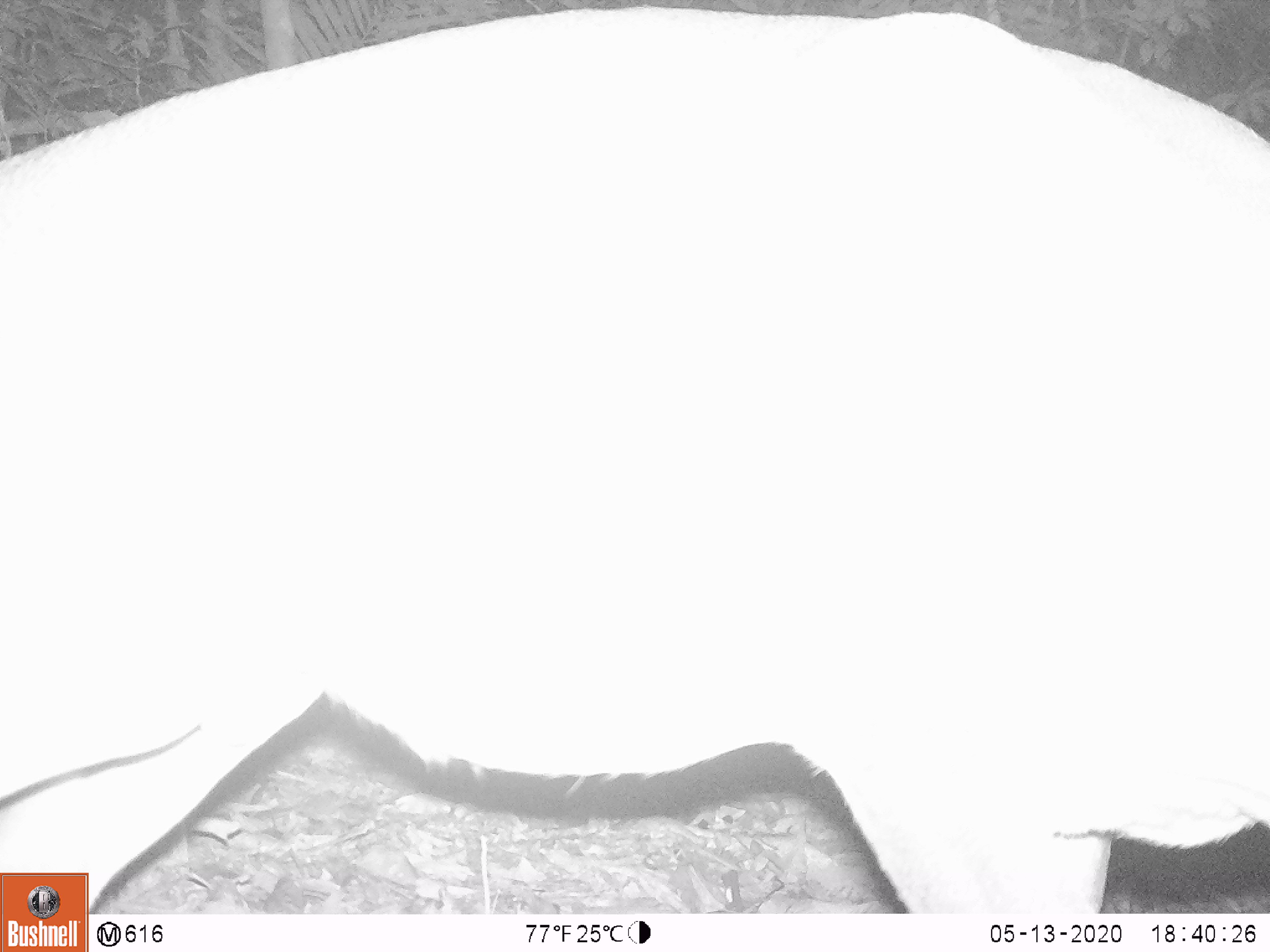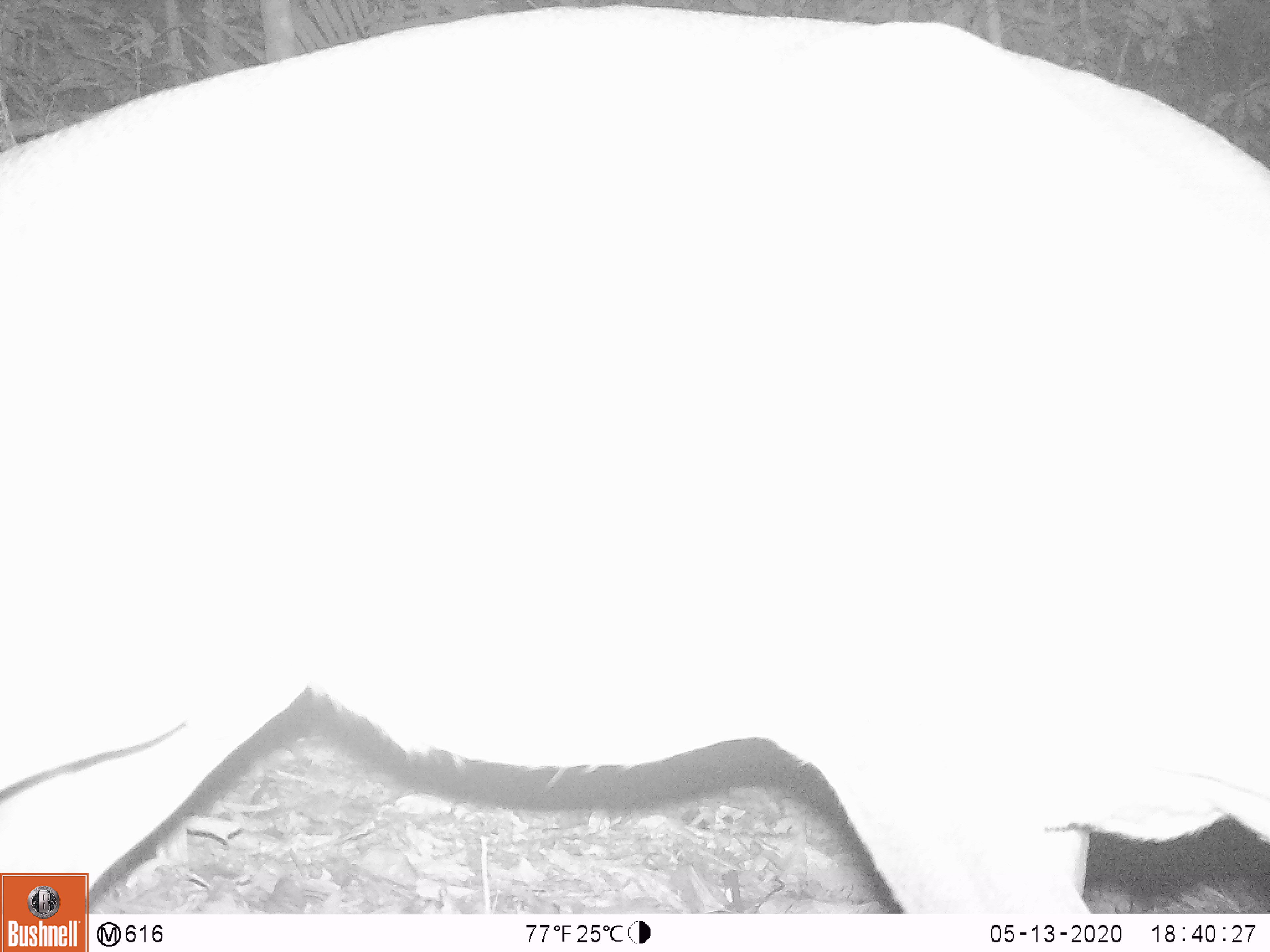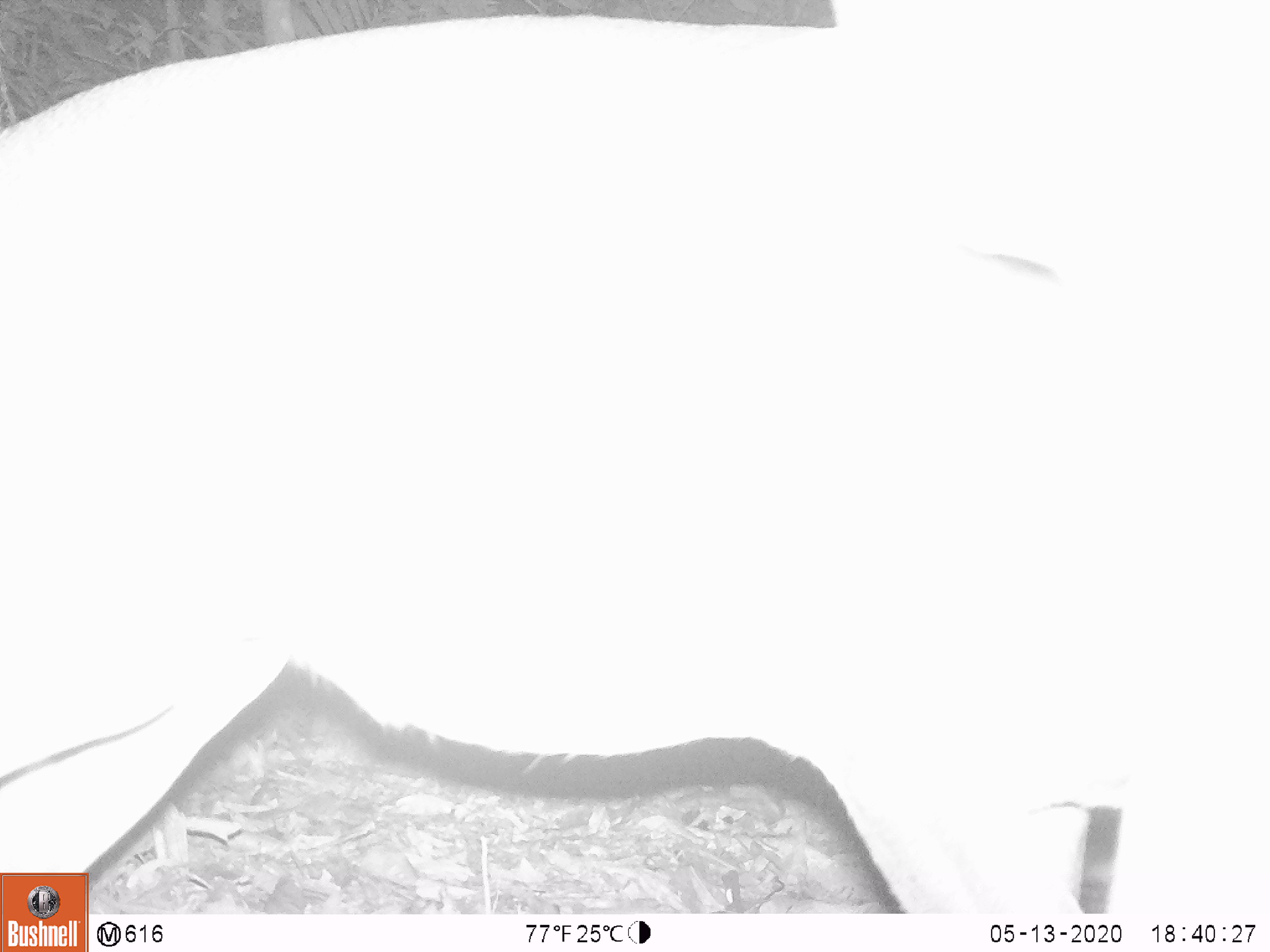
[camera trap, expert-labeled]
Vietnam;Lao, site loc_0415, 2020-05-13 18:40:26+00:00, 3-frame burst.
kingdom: Animalia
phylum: Chordata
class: Mammalia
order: Artiodactyla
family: Cervidae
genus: Muntiacus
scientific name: Muntiacus vuquangensis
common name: large-antlered muntjac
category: large antlered muntjac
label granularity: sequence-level